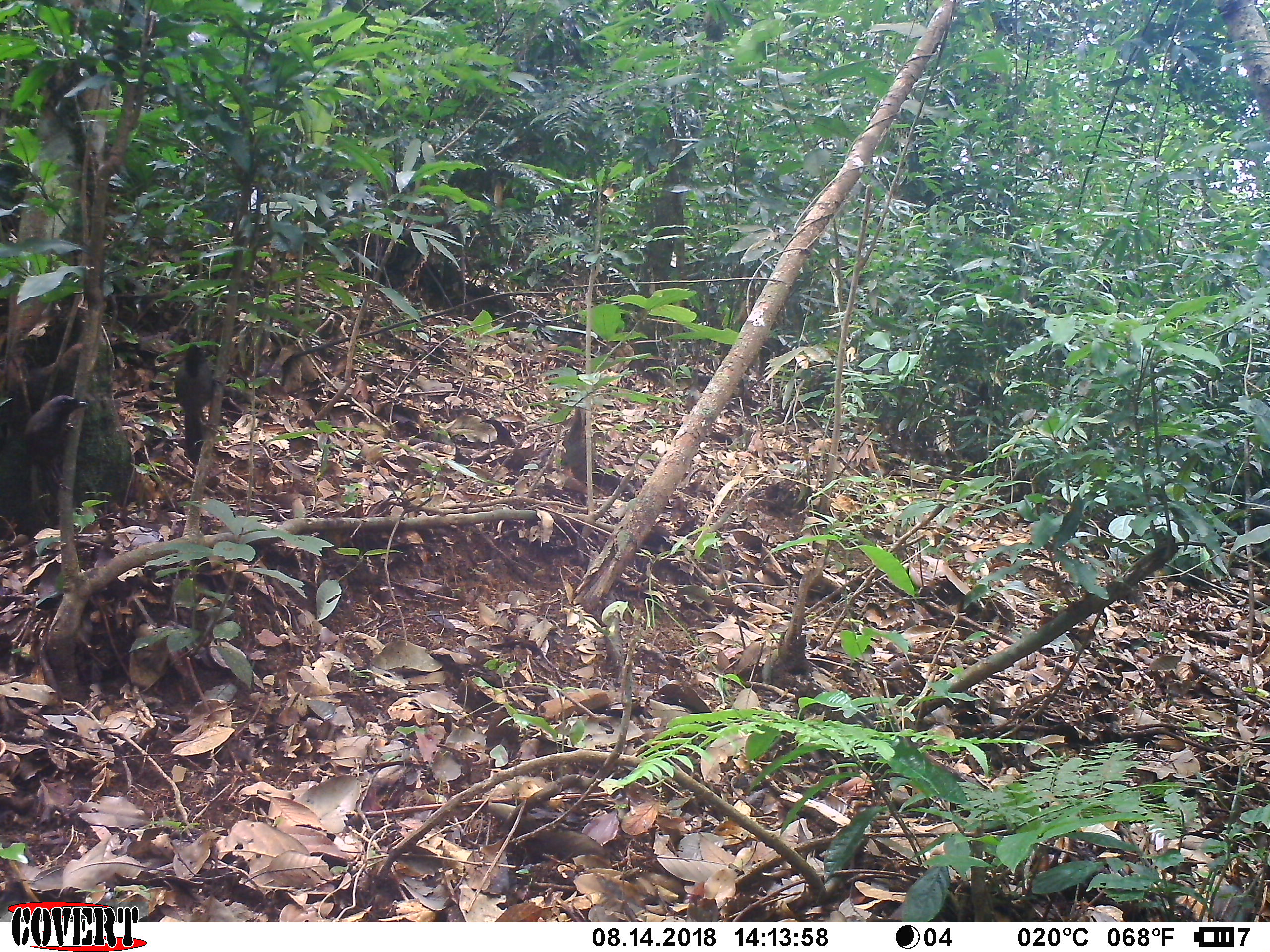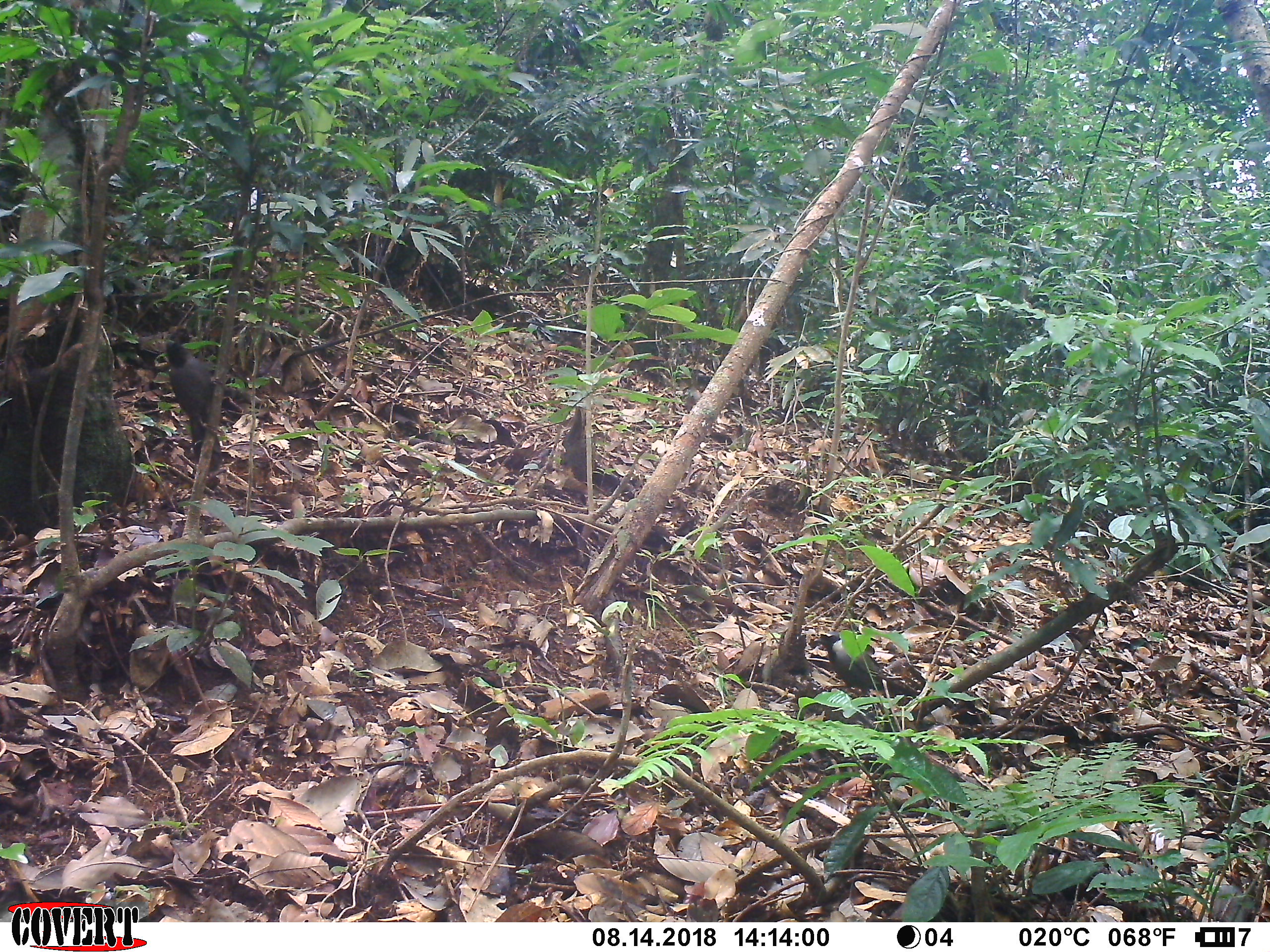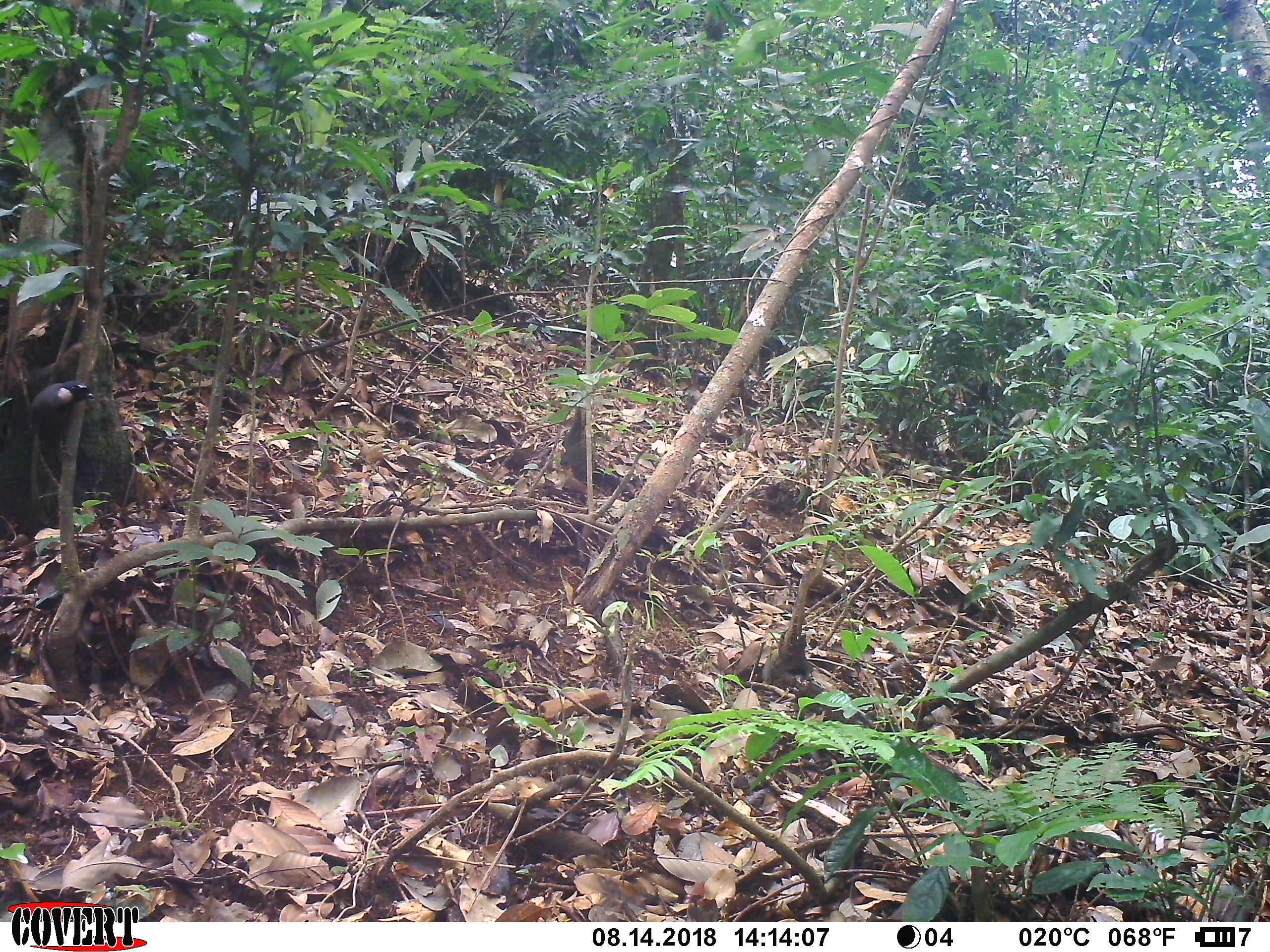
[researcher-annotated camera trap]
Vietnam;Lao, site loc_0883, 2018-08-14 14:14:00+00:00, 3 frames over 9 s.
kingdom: Animalia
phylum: Chordata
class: Aves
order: Passeriformes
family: Leiothrichidae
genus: Pterorhinus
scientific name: Pterorhinus chinensis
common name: black-throated laughingthrush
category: black throated laughingthrush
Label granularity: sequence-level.